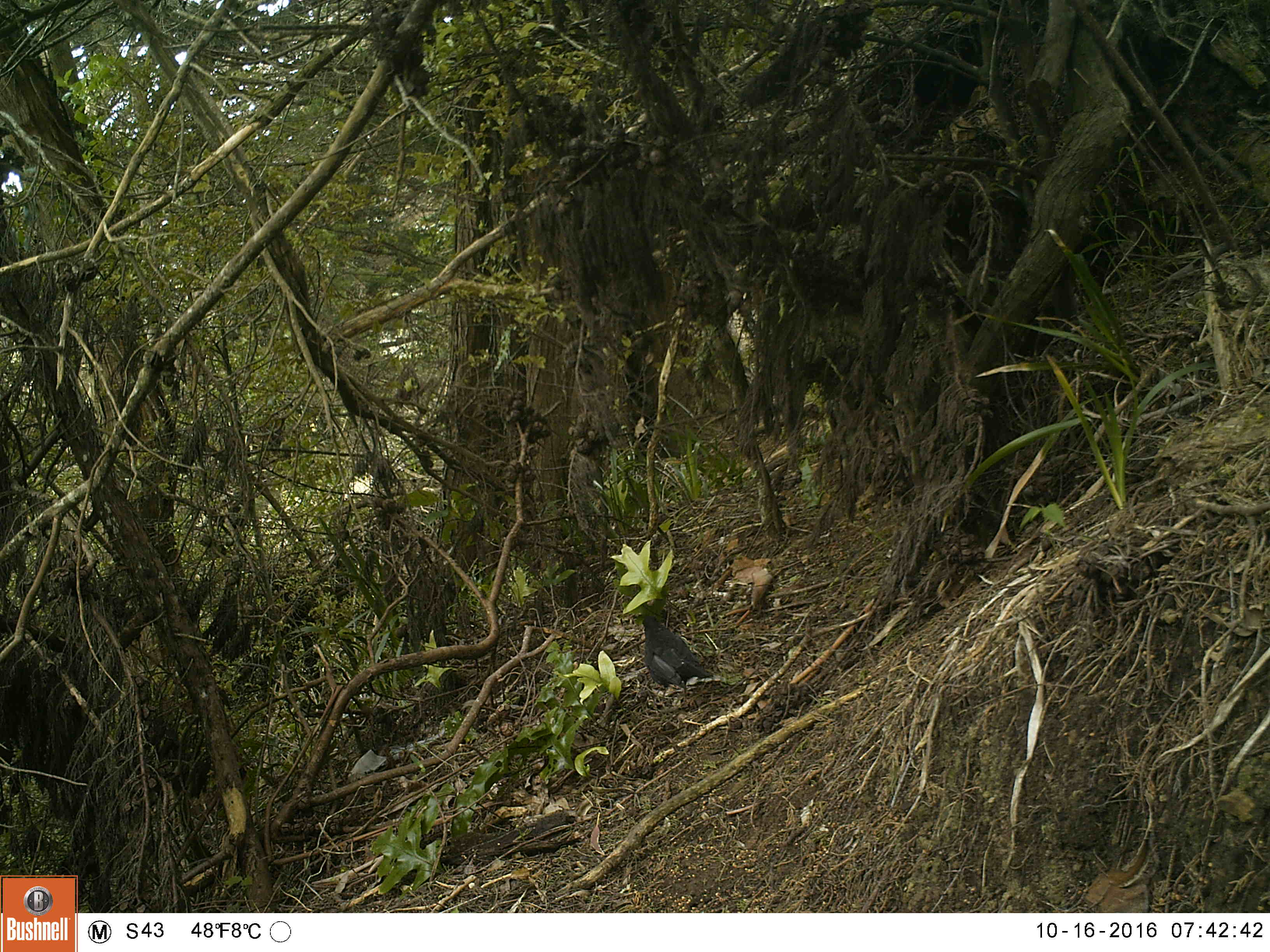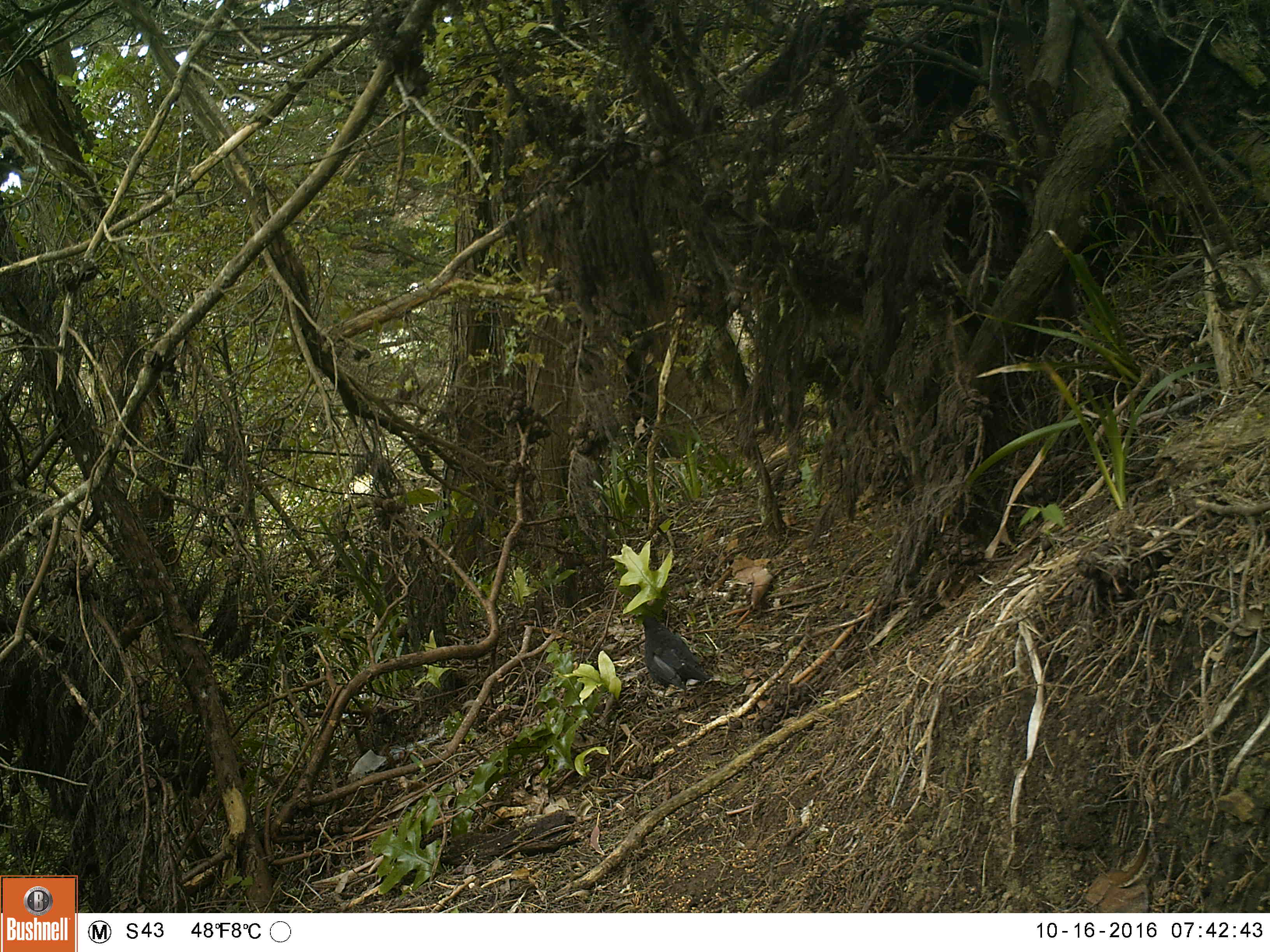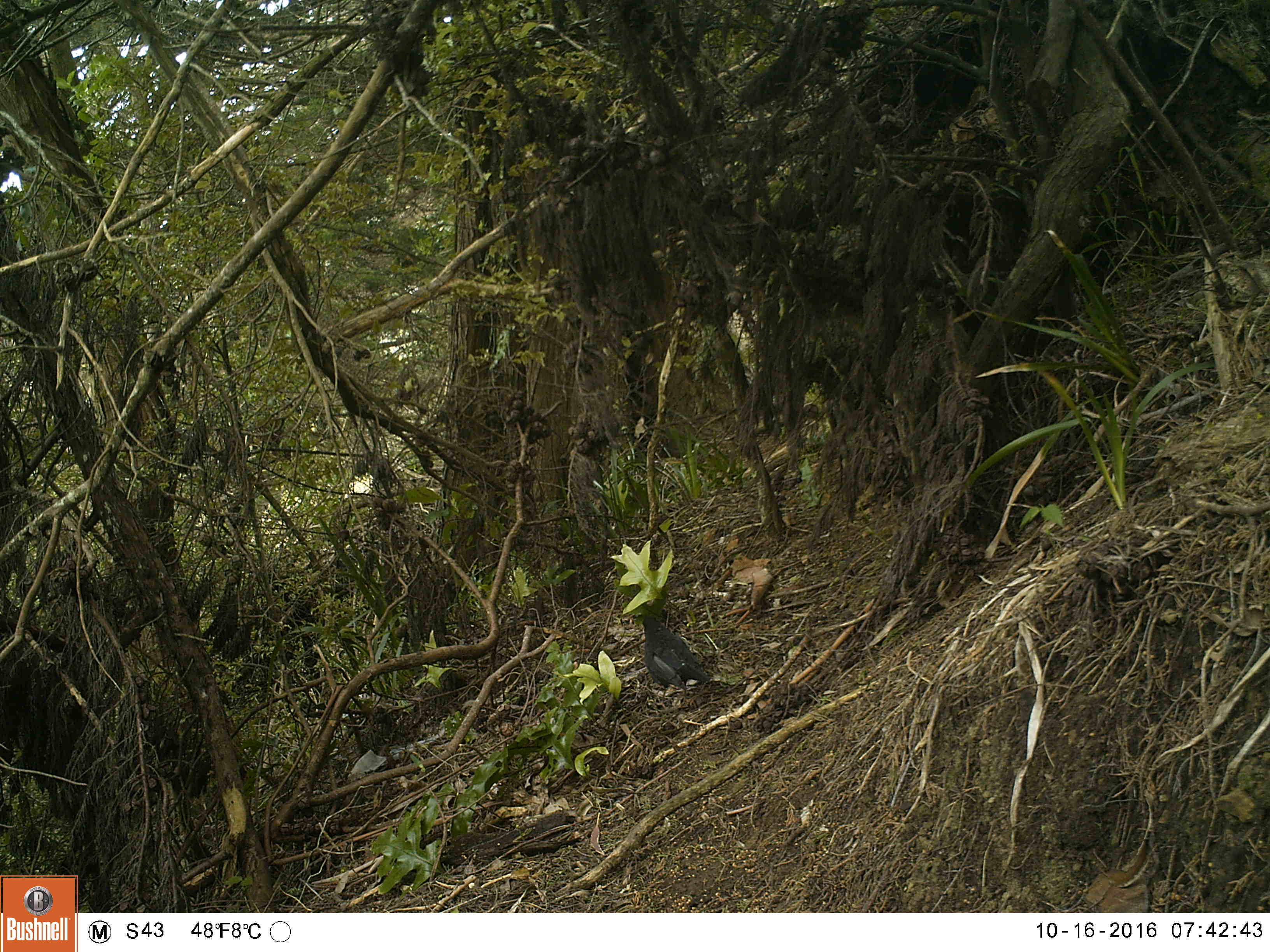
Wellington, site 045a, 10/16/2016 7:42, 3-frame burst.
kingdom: Animalia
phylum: Chordata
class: Aves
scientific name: Aves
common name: bird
Bird (Aves).